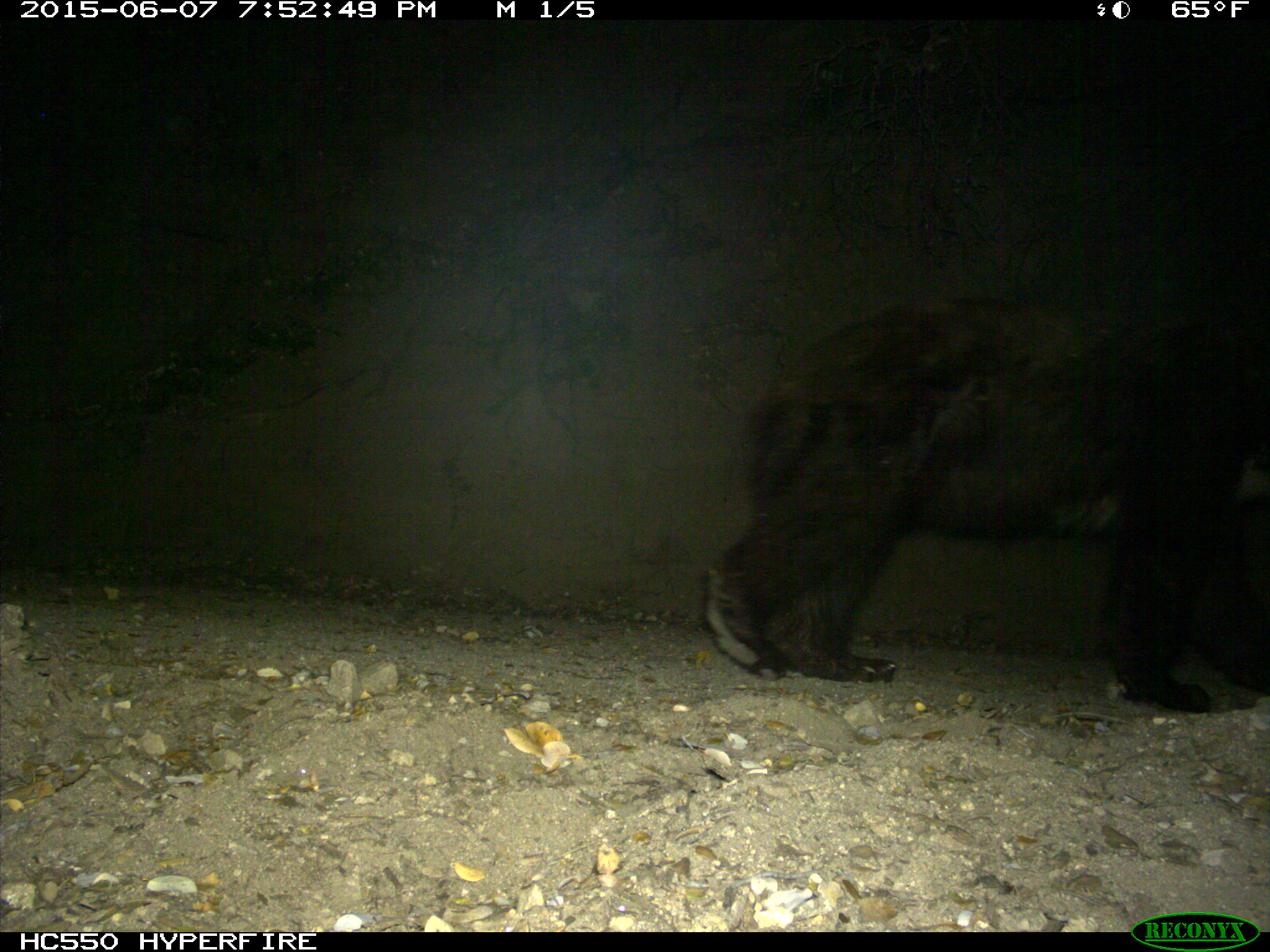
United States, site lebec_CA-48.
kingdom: Animalia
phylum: Chordata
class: Mammalia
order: Carnivora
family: Ursidae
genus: Ursus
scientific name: Ursus americanus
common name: american black bear